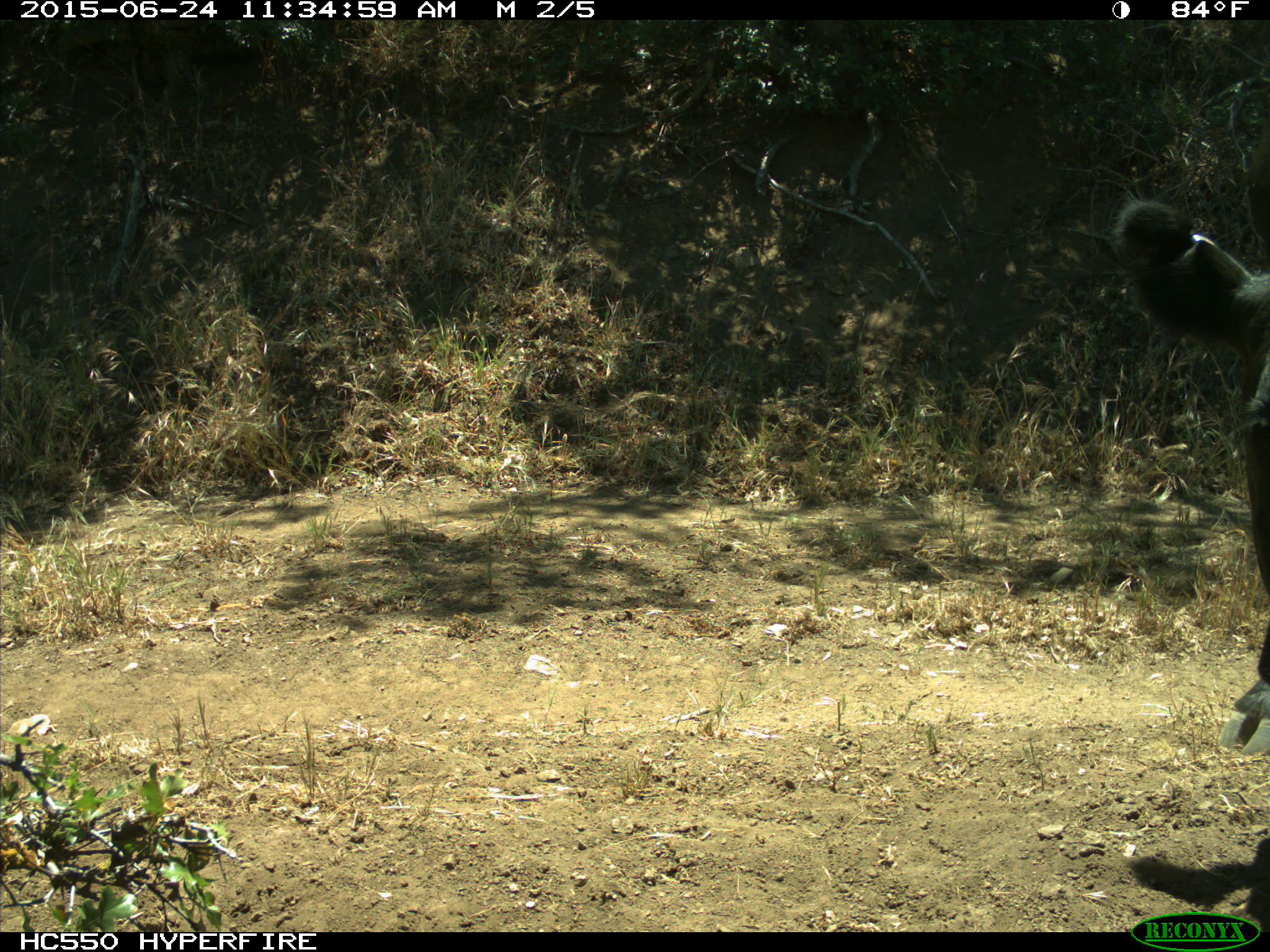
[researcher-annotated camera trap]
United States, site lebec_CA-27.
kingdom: Animalia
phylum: Chordata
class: Mammalia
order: Artiodactyla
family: Bovidae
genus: Bos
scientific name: Bos taurus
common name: domestic cow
Bos taurus (domestic cow).